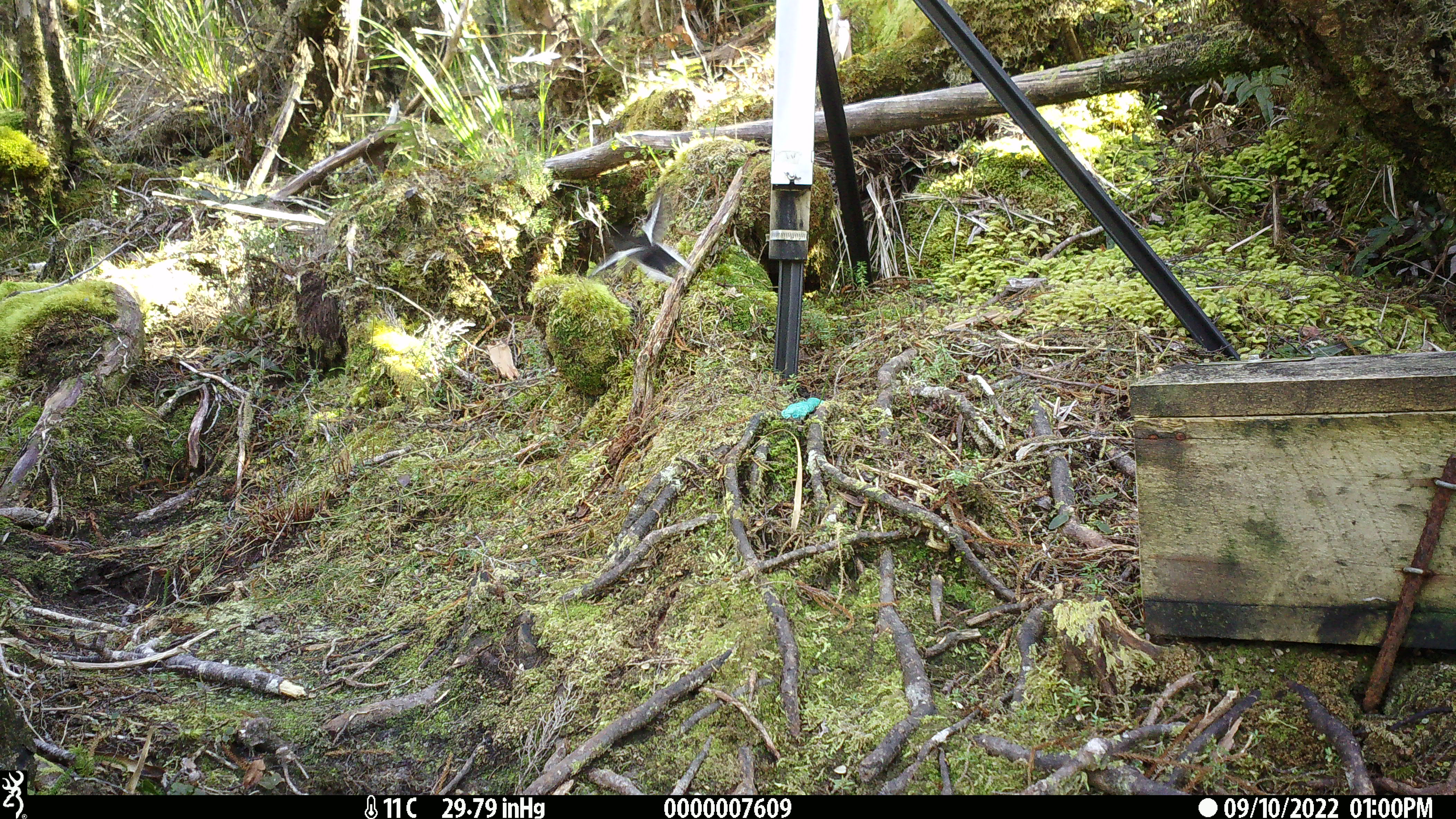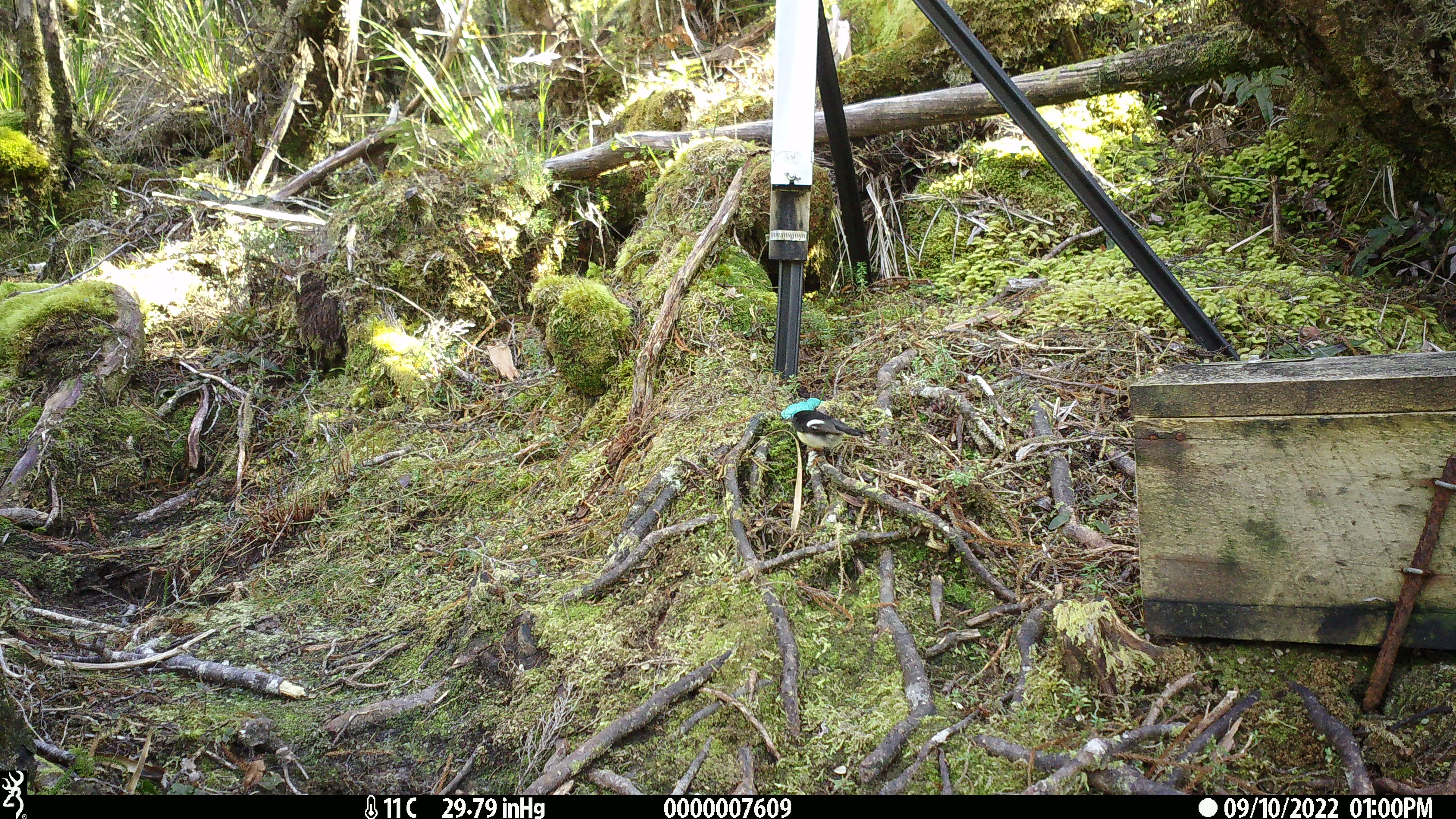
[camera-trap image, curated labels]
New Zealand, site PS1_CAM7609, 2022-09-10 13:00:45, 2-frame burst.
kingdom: Animalia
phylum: Chordata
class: Aves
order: Passeriformes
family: Petroicidae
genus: Petroica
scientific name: Petroica macrocephala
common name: tomtit